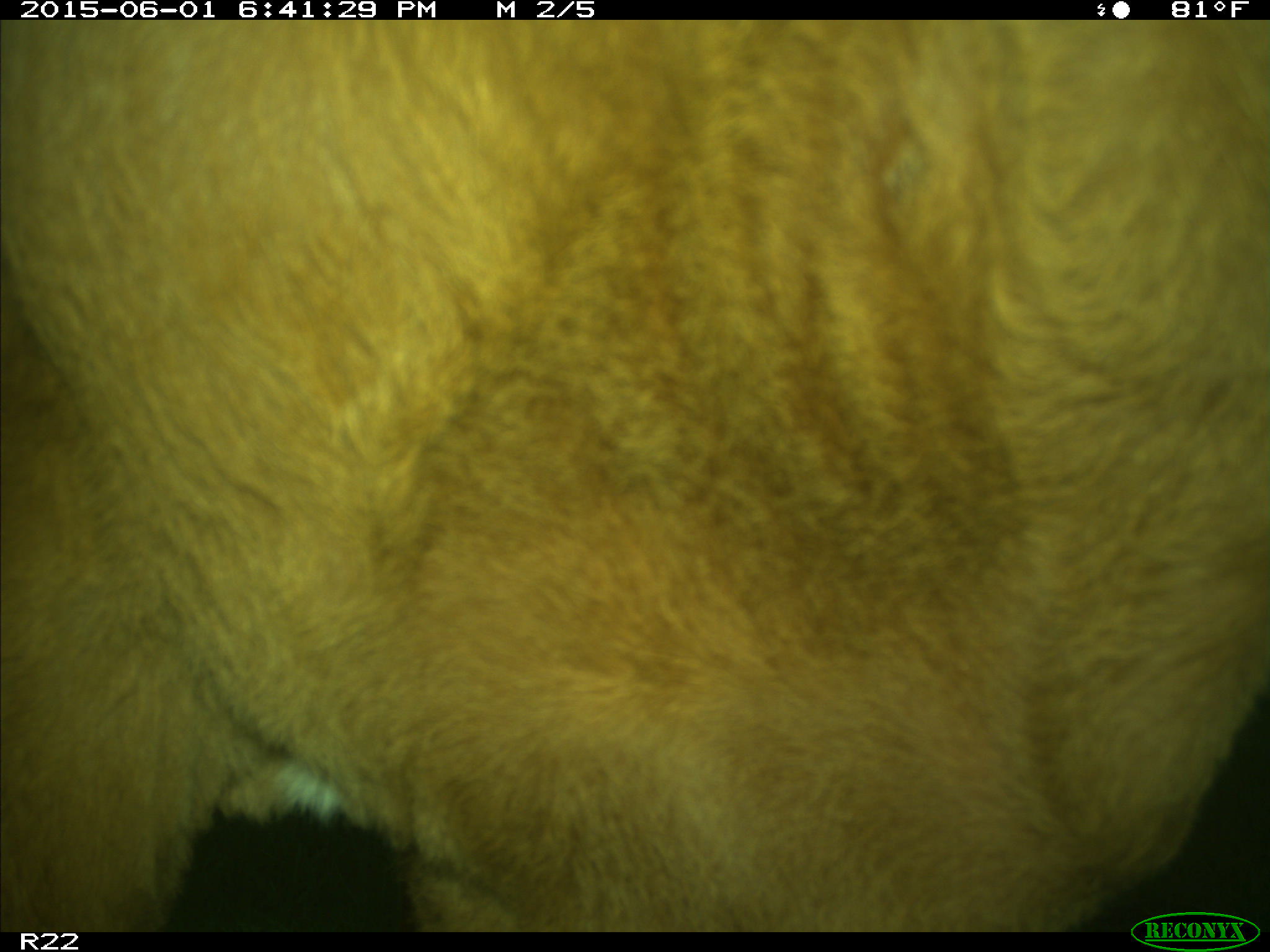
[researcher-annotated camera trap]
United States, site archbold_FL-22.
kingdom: Animalia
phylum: Chordata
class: Mammalia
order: Artiodactyla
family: Bovidae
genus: Bos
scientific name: Bos taurus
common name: domestic cow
Bos taurus (domestic cow).